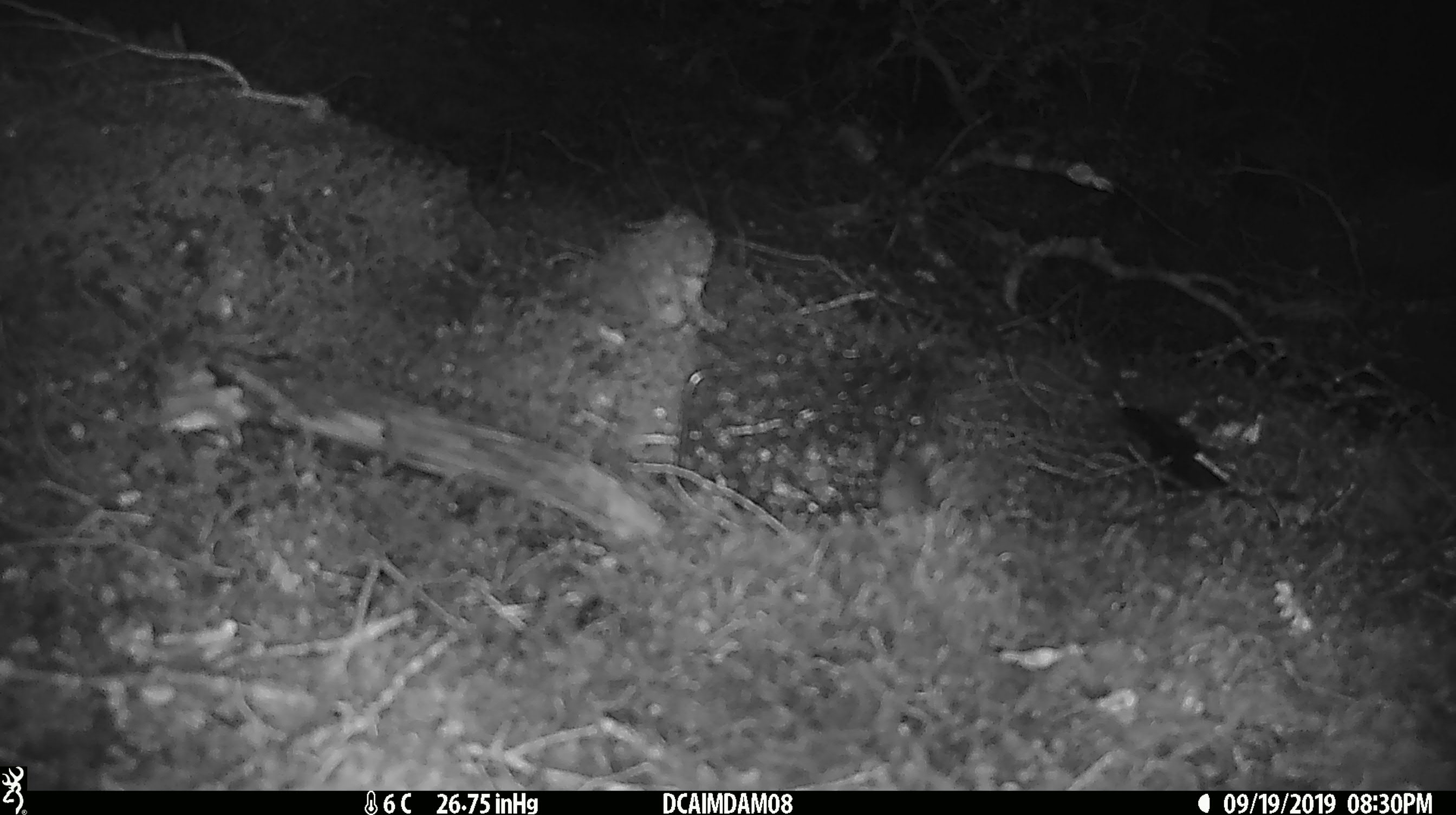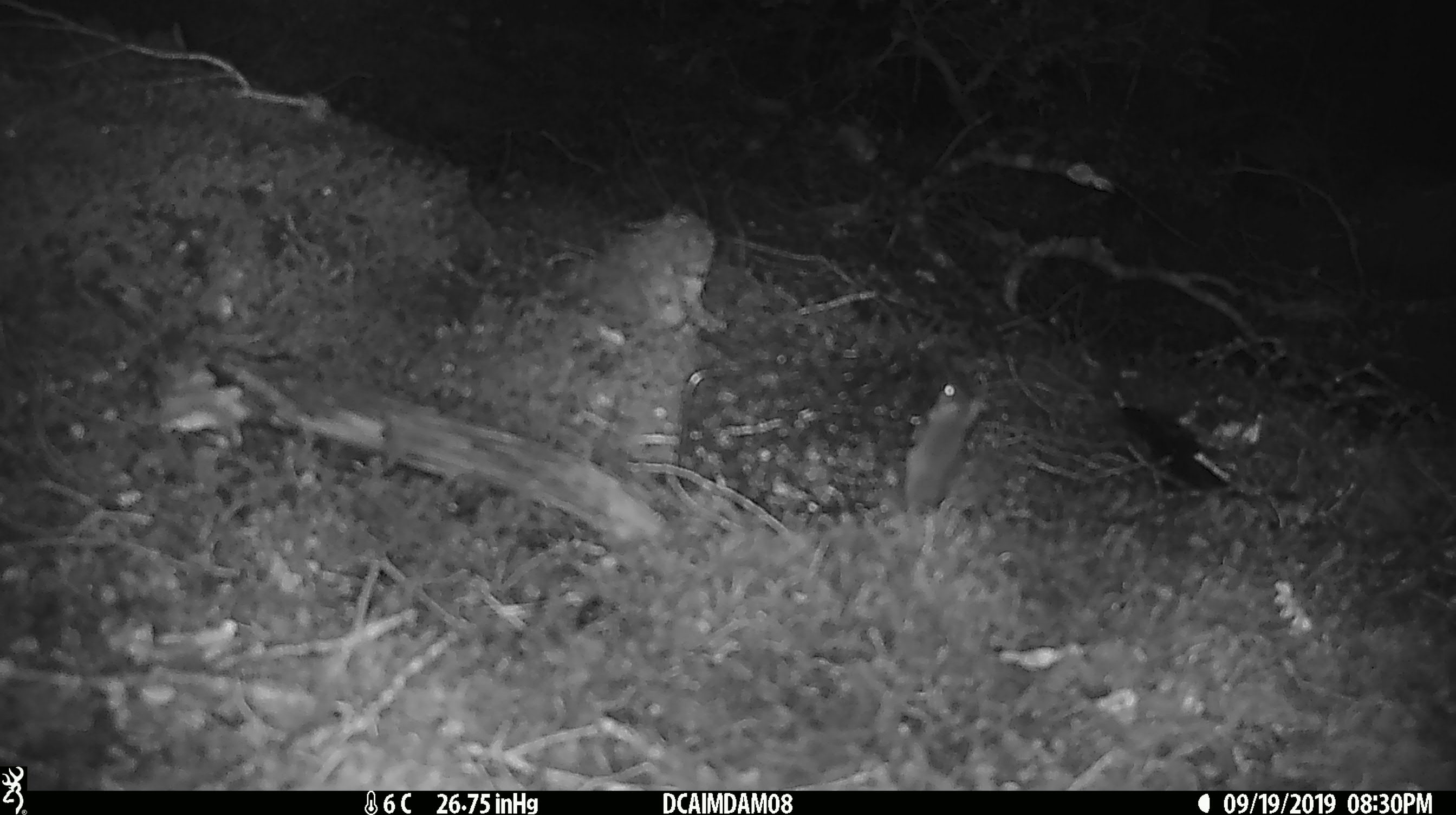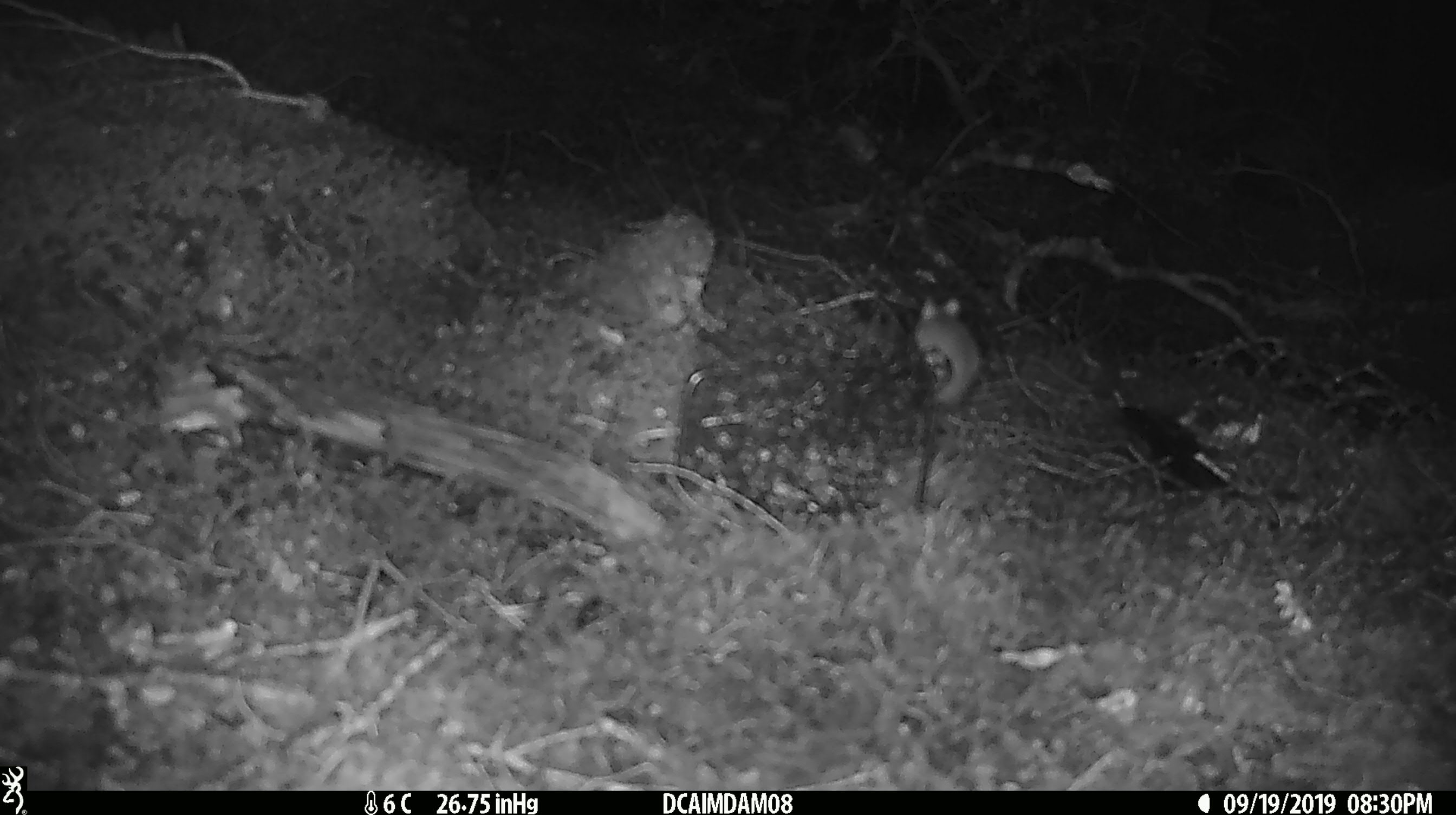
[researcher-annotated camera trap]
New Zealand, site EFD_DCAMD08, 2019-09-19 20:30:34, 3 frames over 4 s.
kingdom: Animalia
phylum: Chordata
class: Mammalia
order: Rodentia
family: Muridae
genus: Mus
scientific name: Mus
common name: mouse